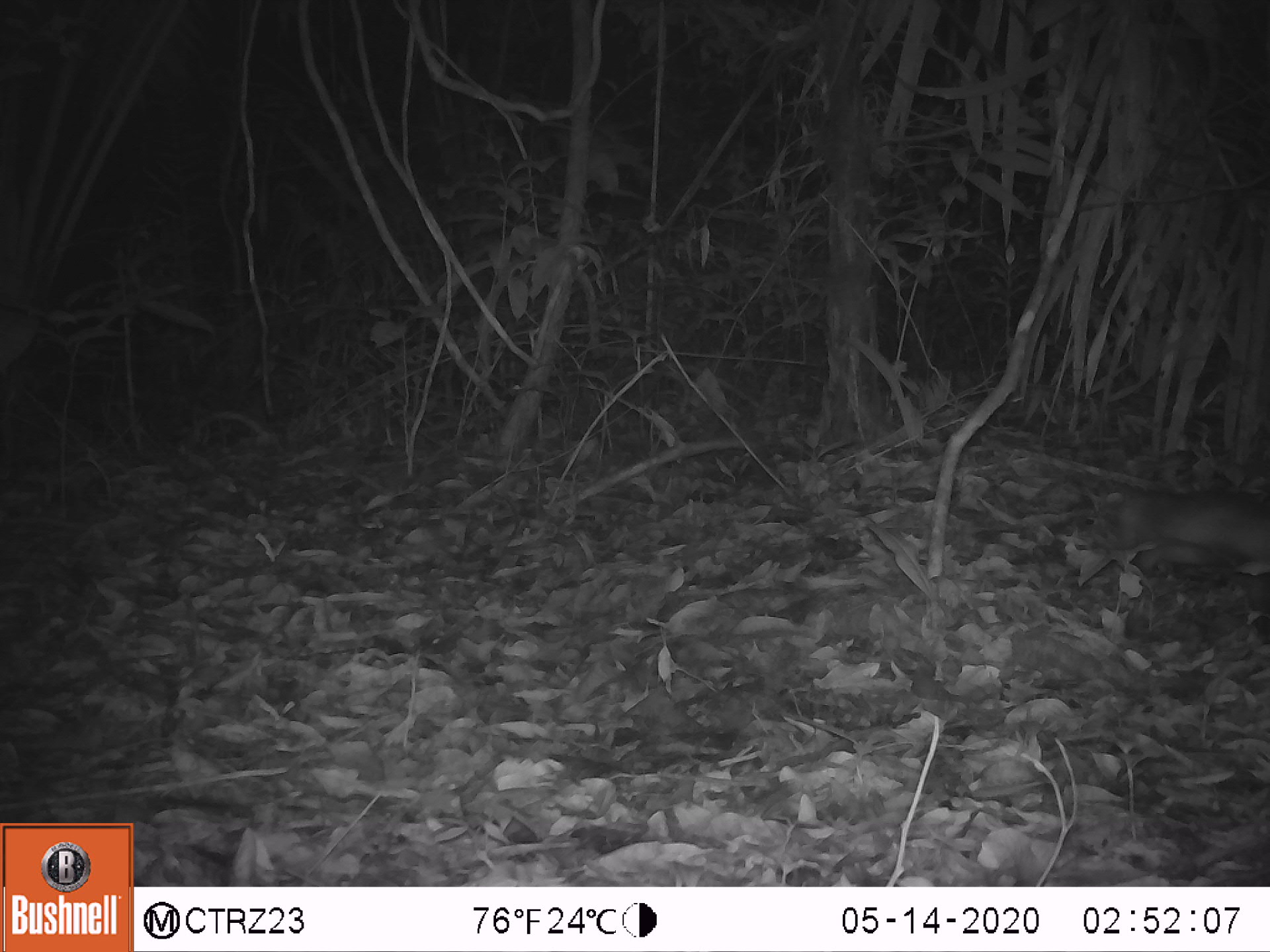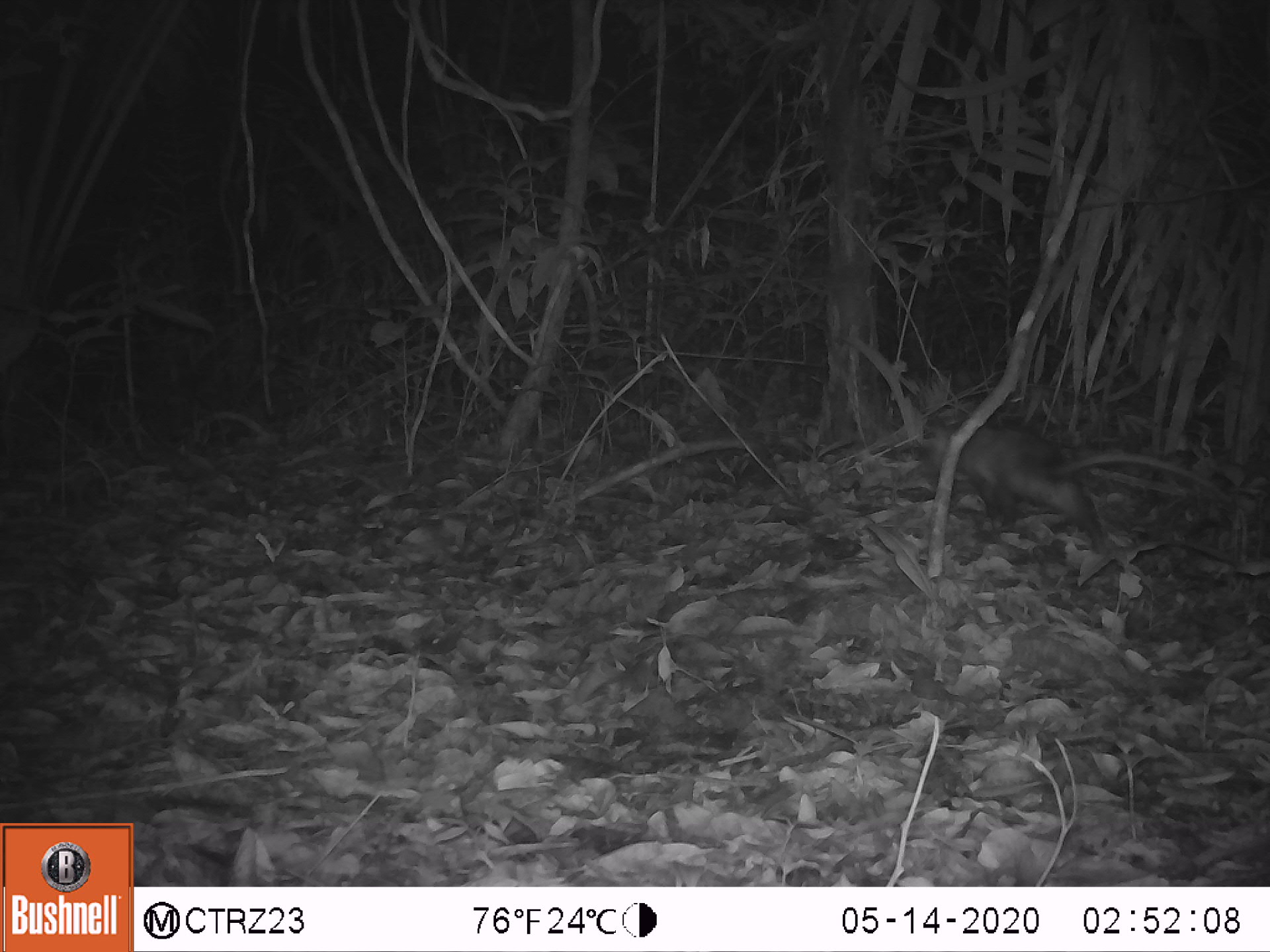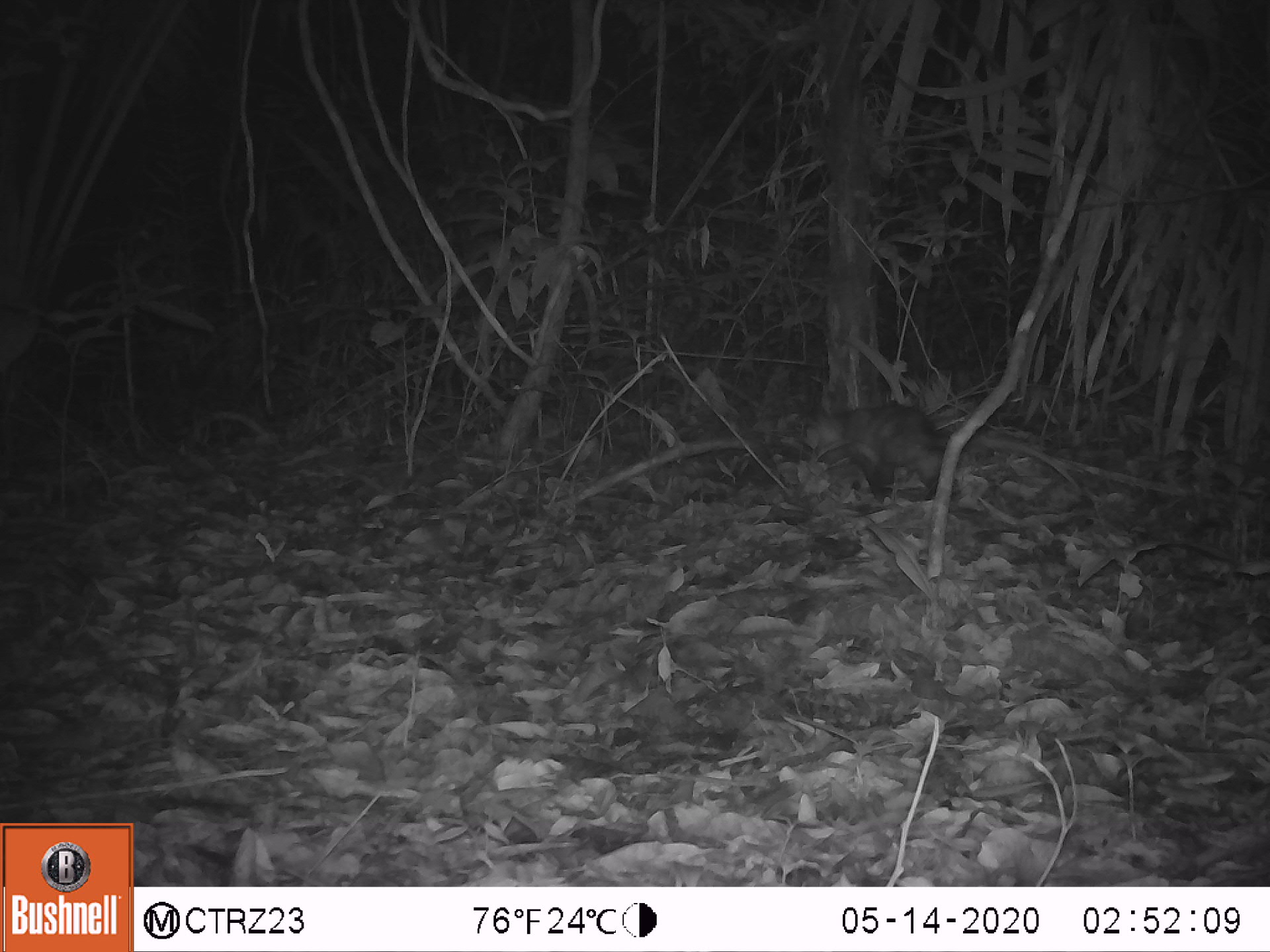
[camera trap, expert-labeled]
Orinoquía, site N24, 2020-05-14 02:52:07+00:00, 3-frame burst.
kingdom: Animalia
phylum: Chordata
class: Mammalia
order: Didelphimorphia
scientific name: Didelphimorphia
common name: possum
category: unknown possum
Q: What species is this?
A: Unknown possum (possum) (Didelphimorphia).